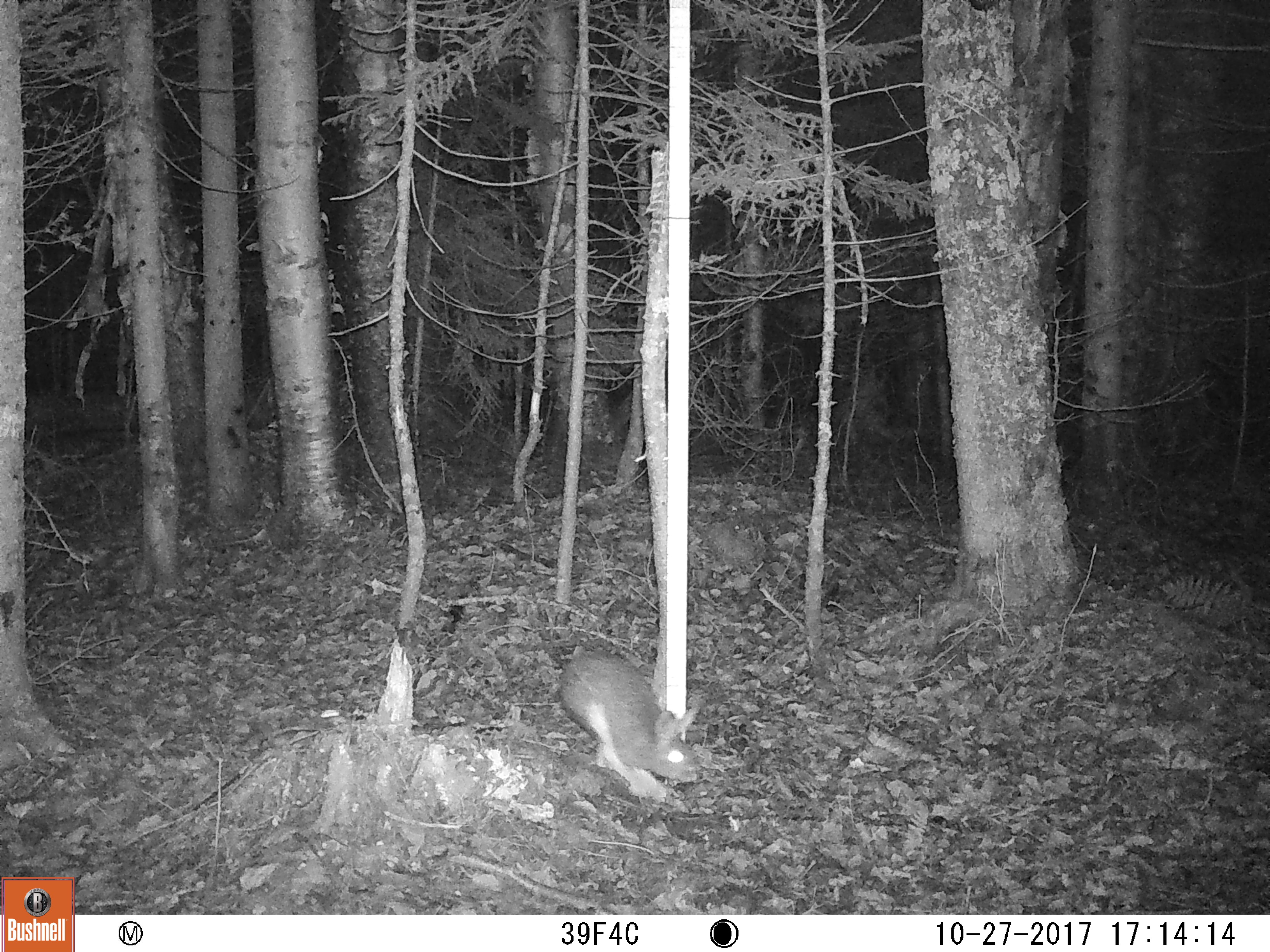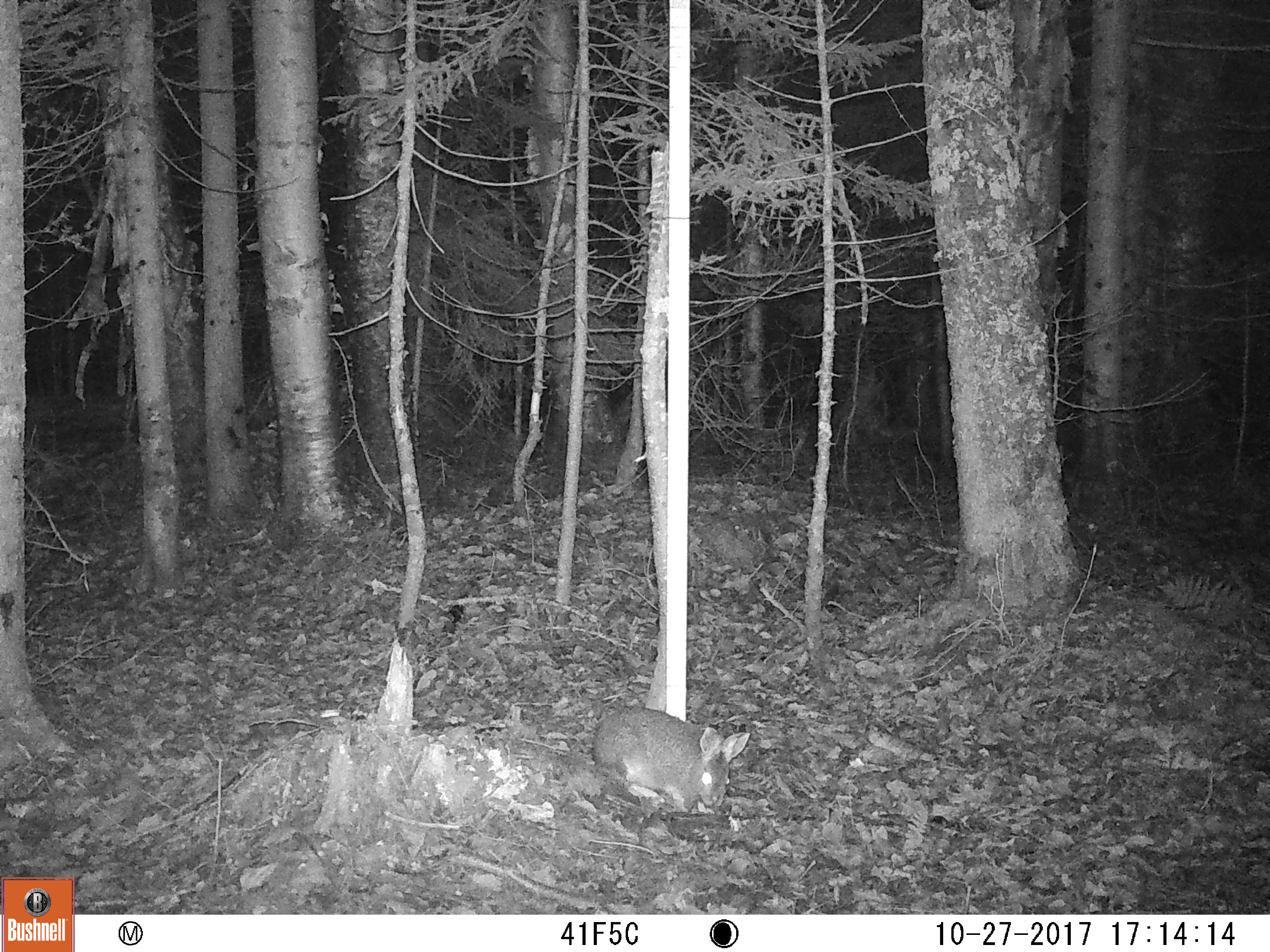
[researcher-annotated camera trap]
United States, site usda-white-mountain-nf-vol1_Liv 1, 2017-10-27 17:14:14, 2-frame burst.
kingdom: Animalia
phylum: Chordata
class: Mammalia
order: Lagomorpha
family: Leporidae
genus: Lepus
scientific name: Lepus americanus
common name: snowshoe hare